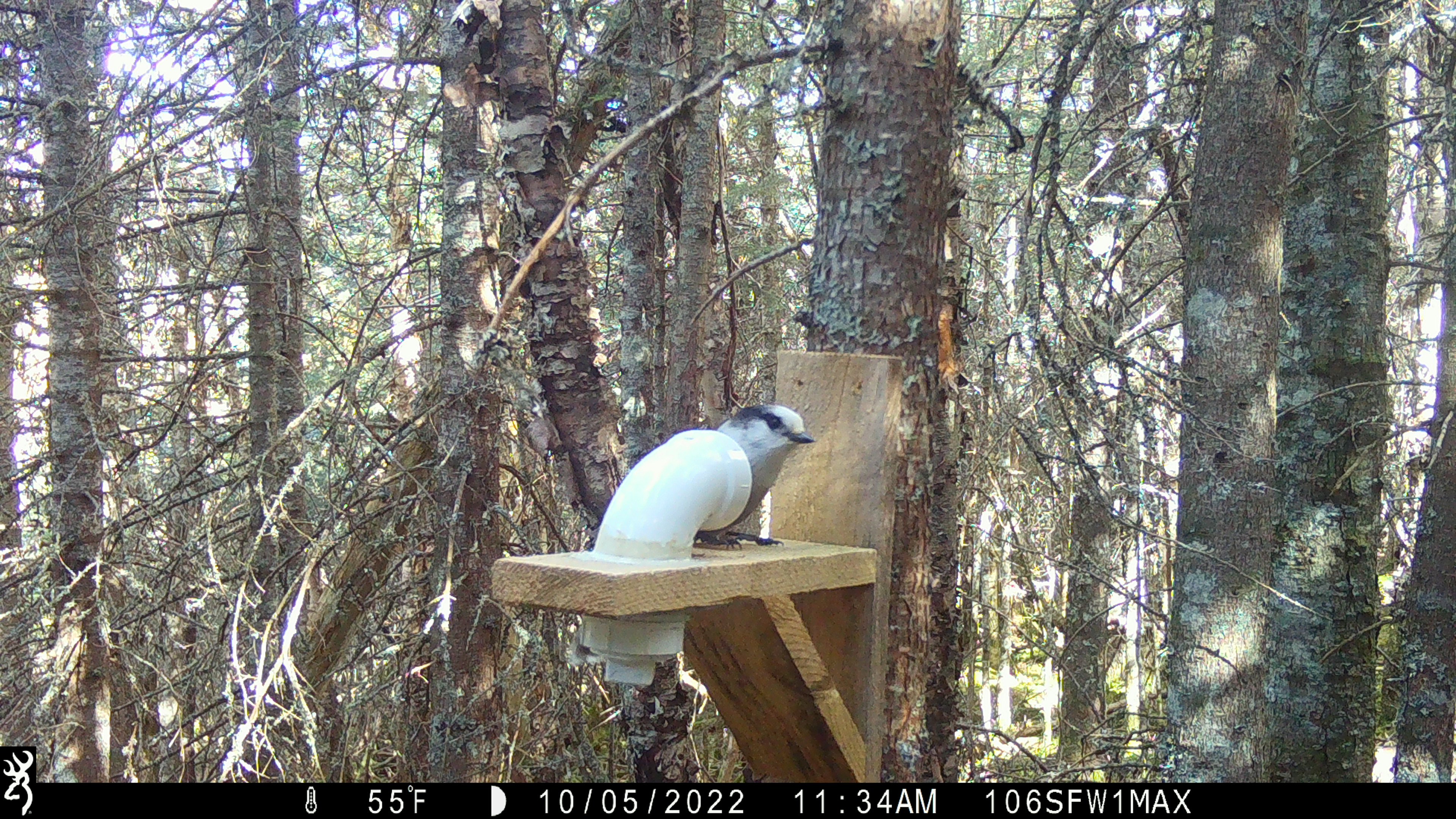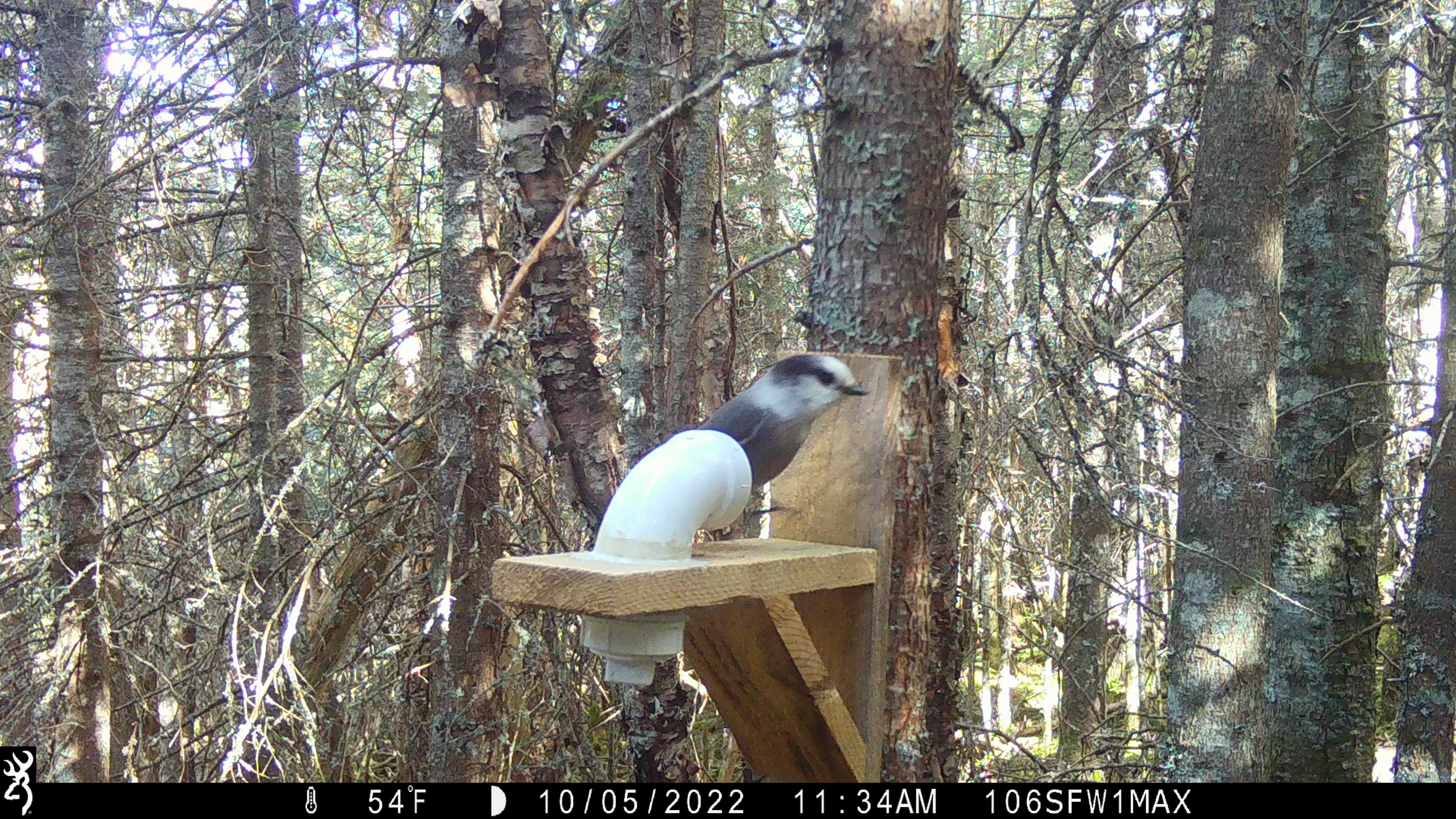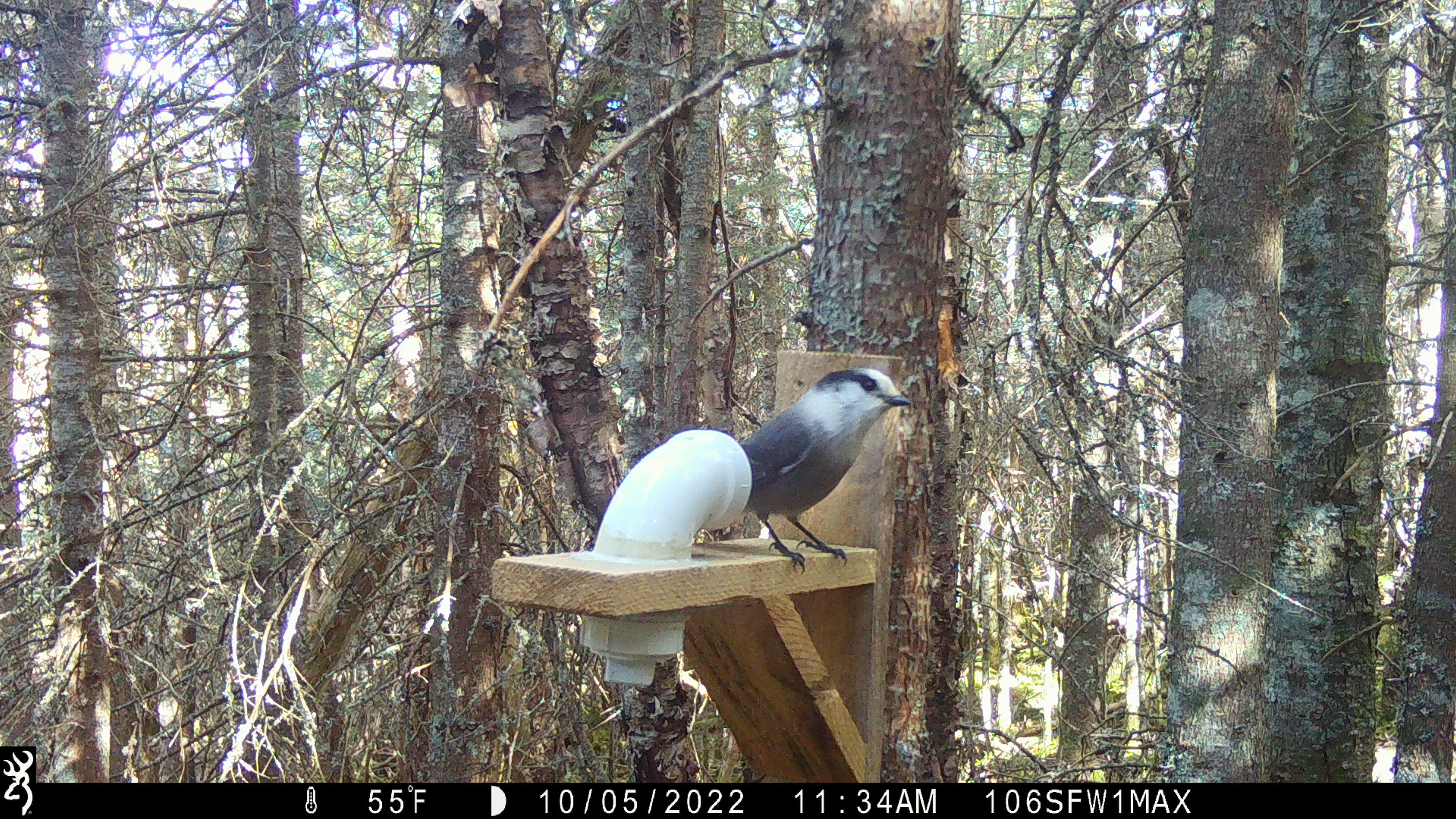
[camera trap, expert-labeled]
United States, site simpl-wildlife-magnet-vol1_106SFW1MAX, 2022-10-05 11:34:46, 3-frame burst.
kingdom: Animalia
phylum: Chordata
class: Aves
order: Passeriformes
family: Corvidae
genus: Perisoreus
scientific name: Perisoreus canadensis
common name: canada jay